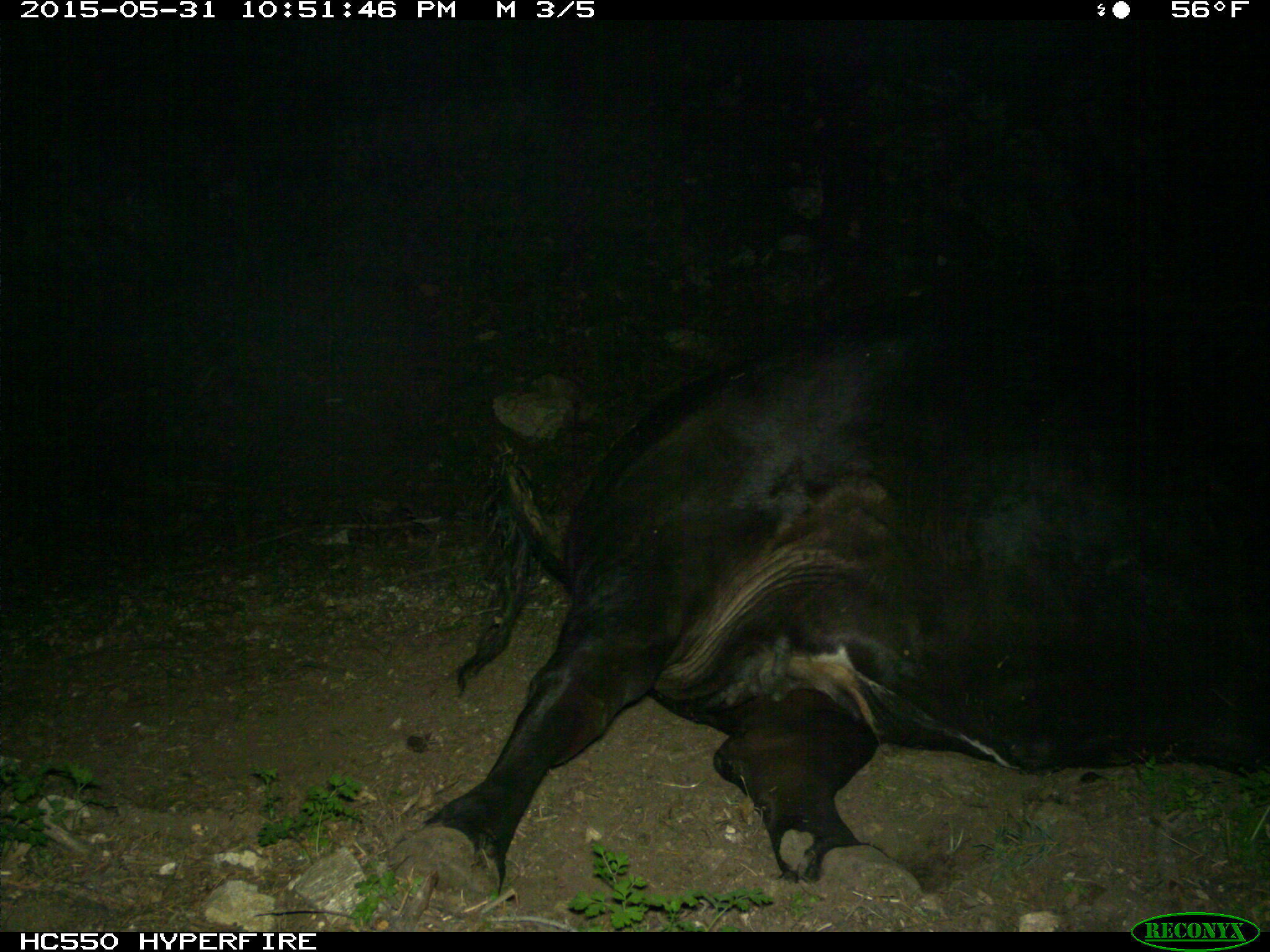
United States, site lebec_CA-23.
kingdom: Animalia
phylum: Chordata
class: Mammalia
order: Artiodactyla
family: Bovidae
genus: Bos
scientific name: Bos taurus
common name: domestic cow